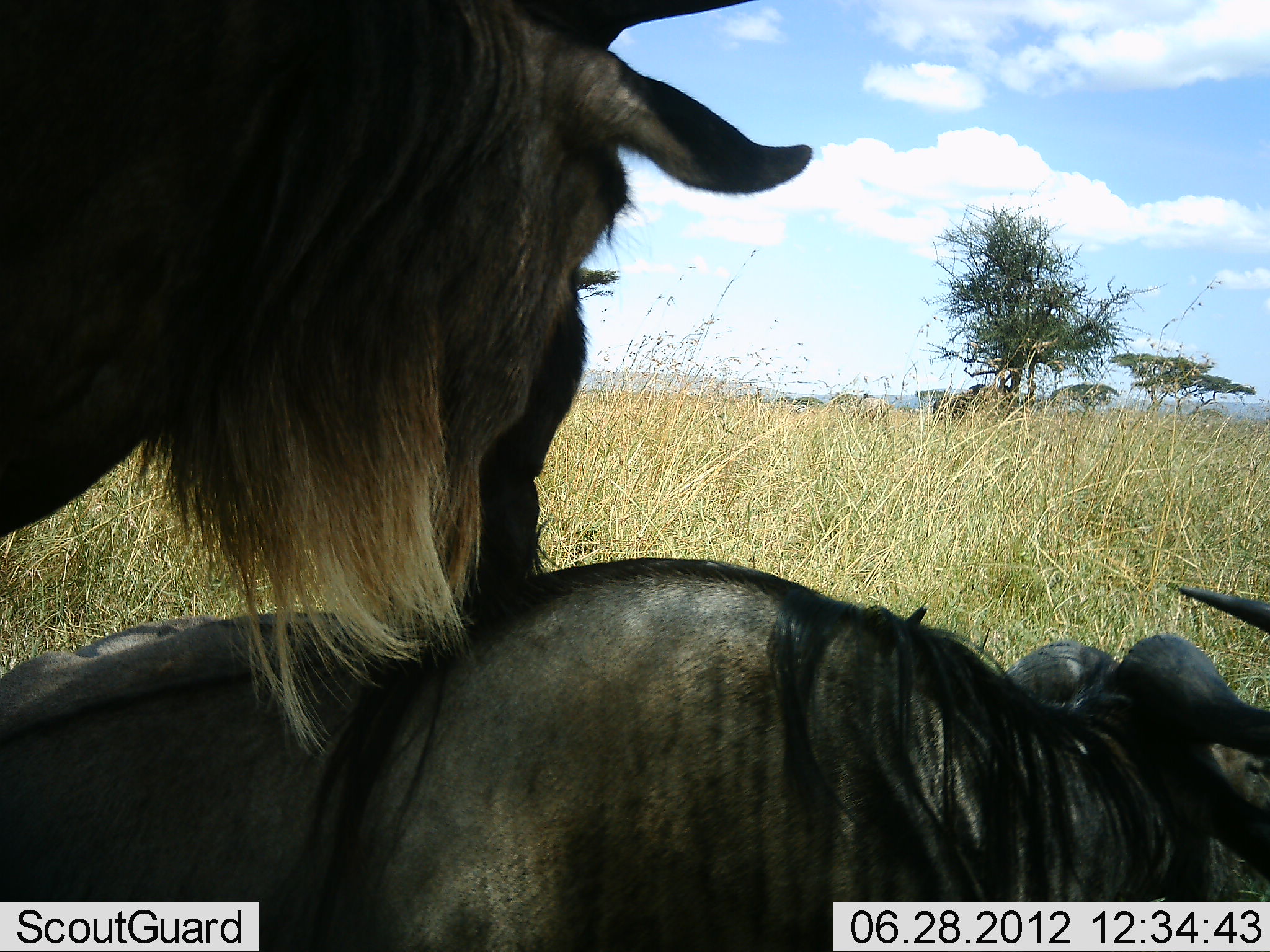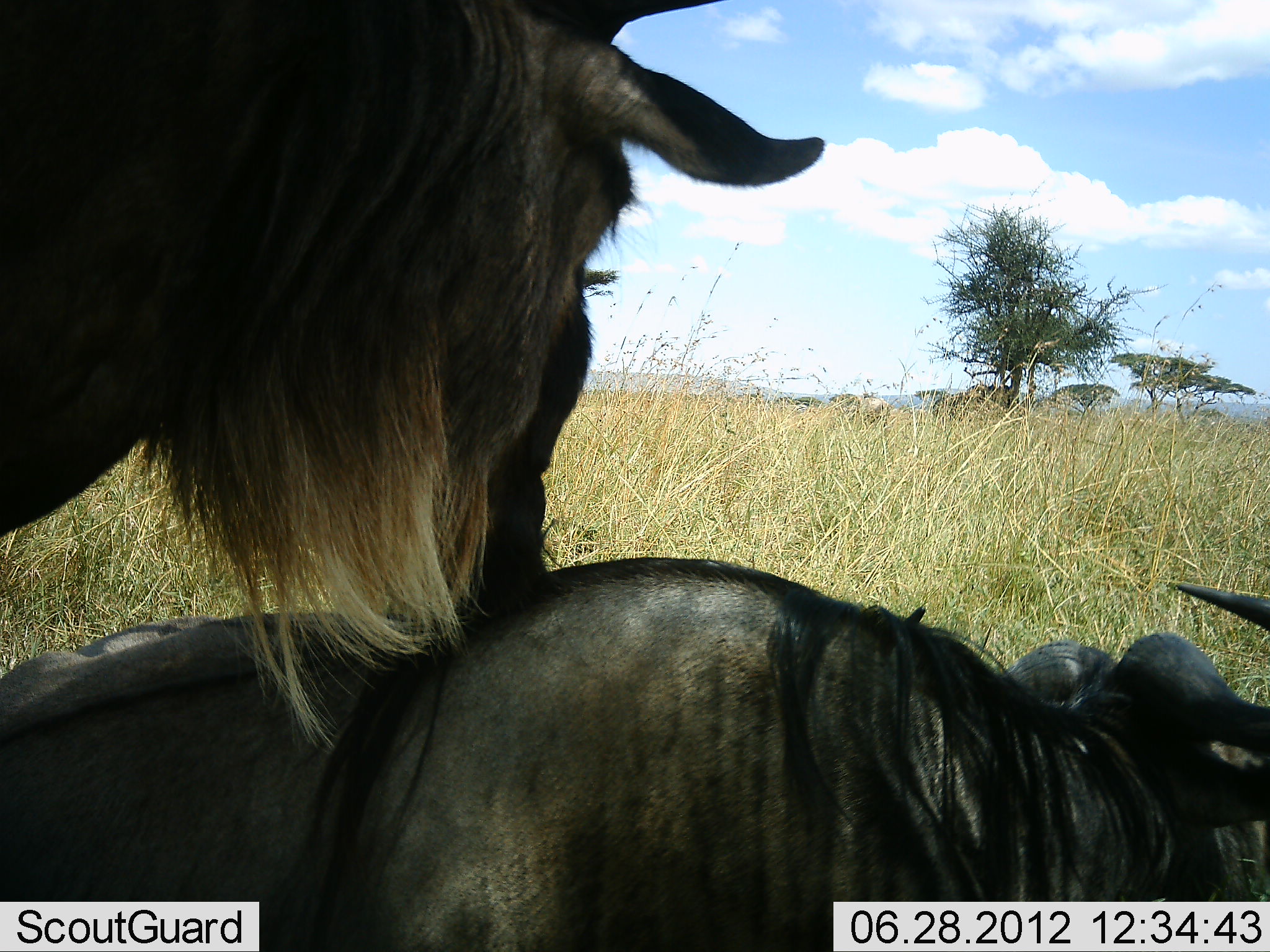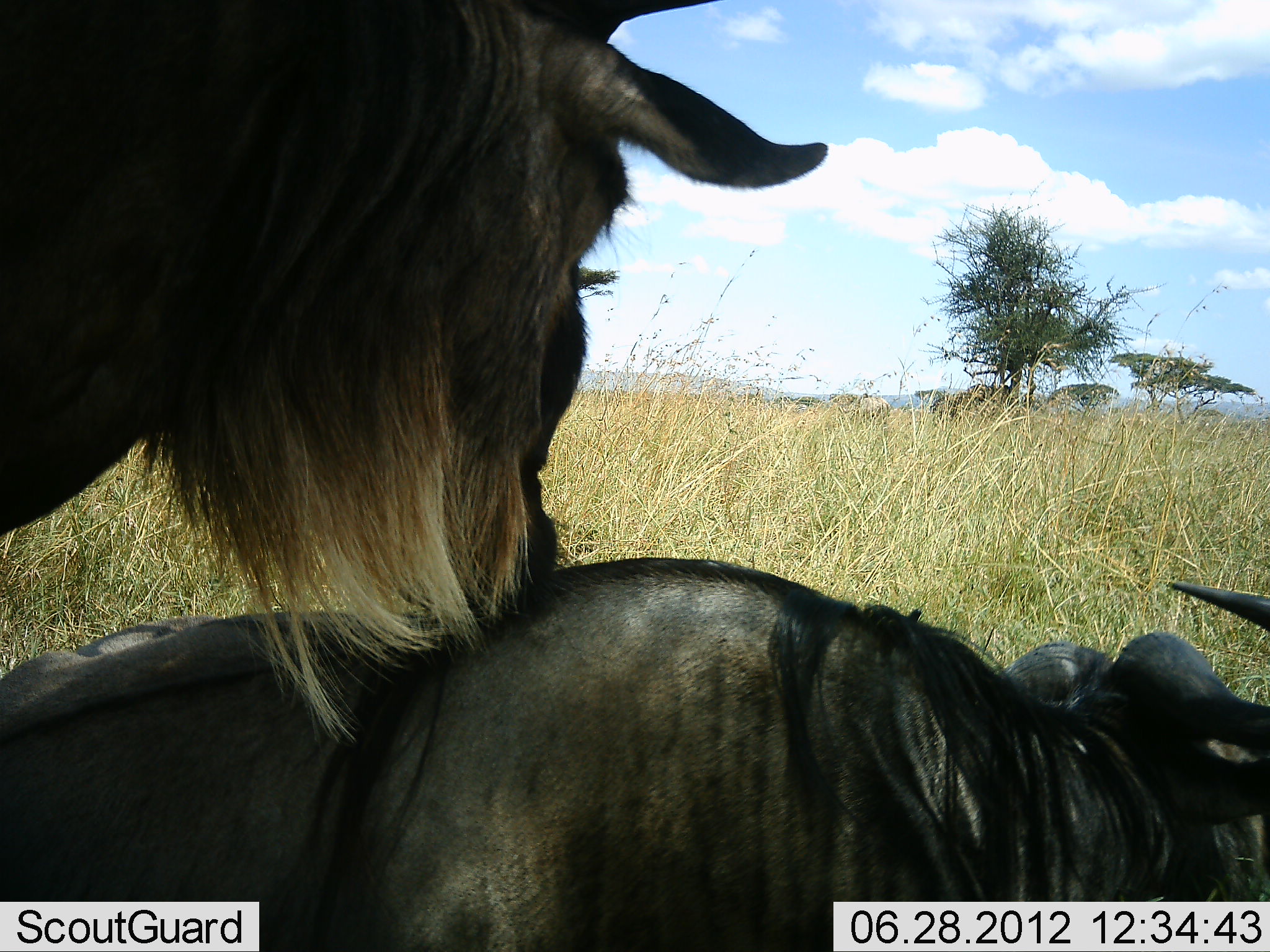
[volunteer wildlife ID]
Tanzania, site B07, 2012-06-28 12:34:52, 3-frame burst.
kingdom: Animalia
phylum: Chordata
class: Mammalia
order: Artiodactyla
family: Bovidae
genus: Connochaetes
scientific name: Connochaetes taurinus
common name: blue wildebeest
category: wildebeest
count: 2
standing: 60%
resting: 80%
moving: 0%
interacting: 60%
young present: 0%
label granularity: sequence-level